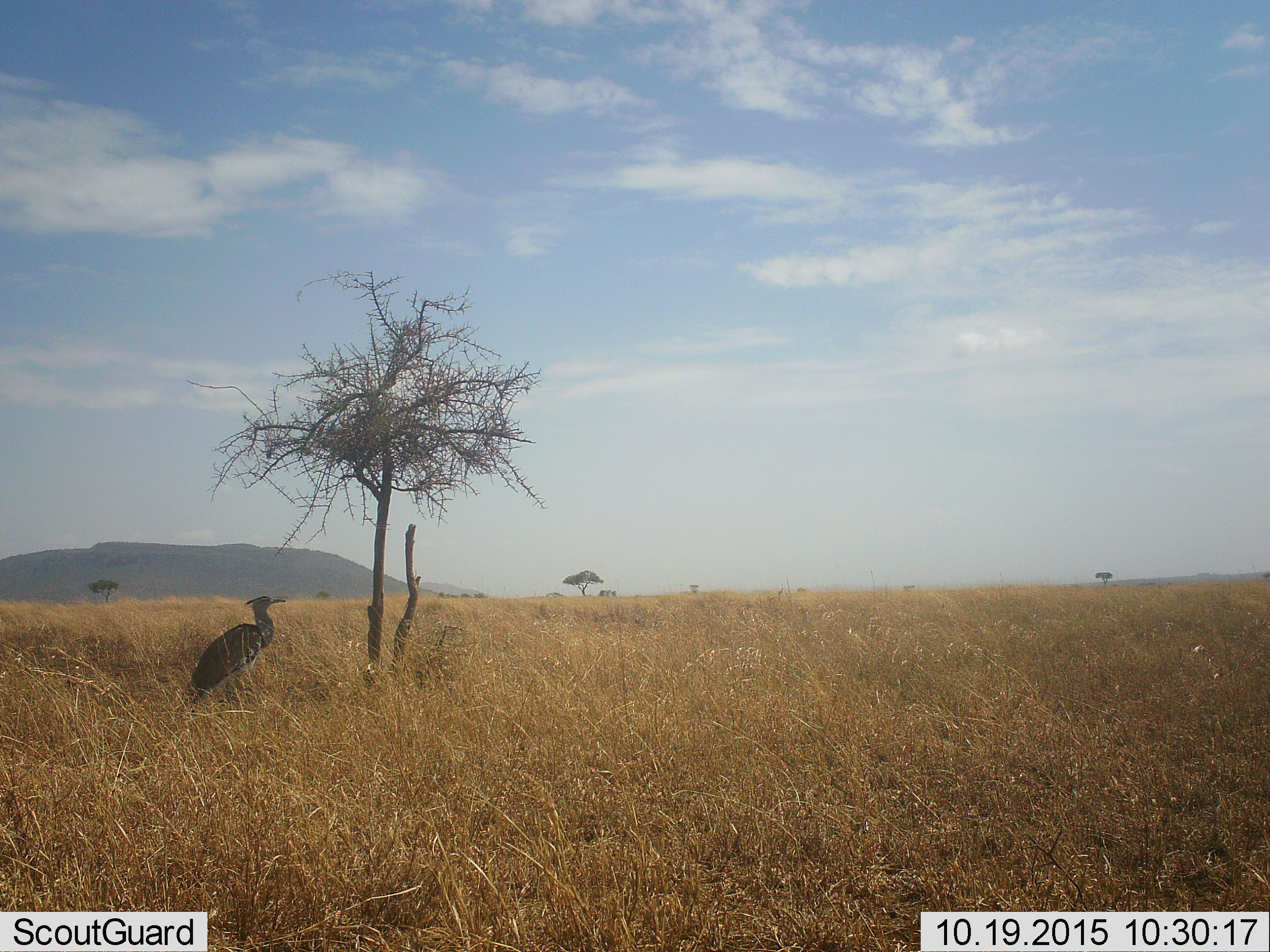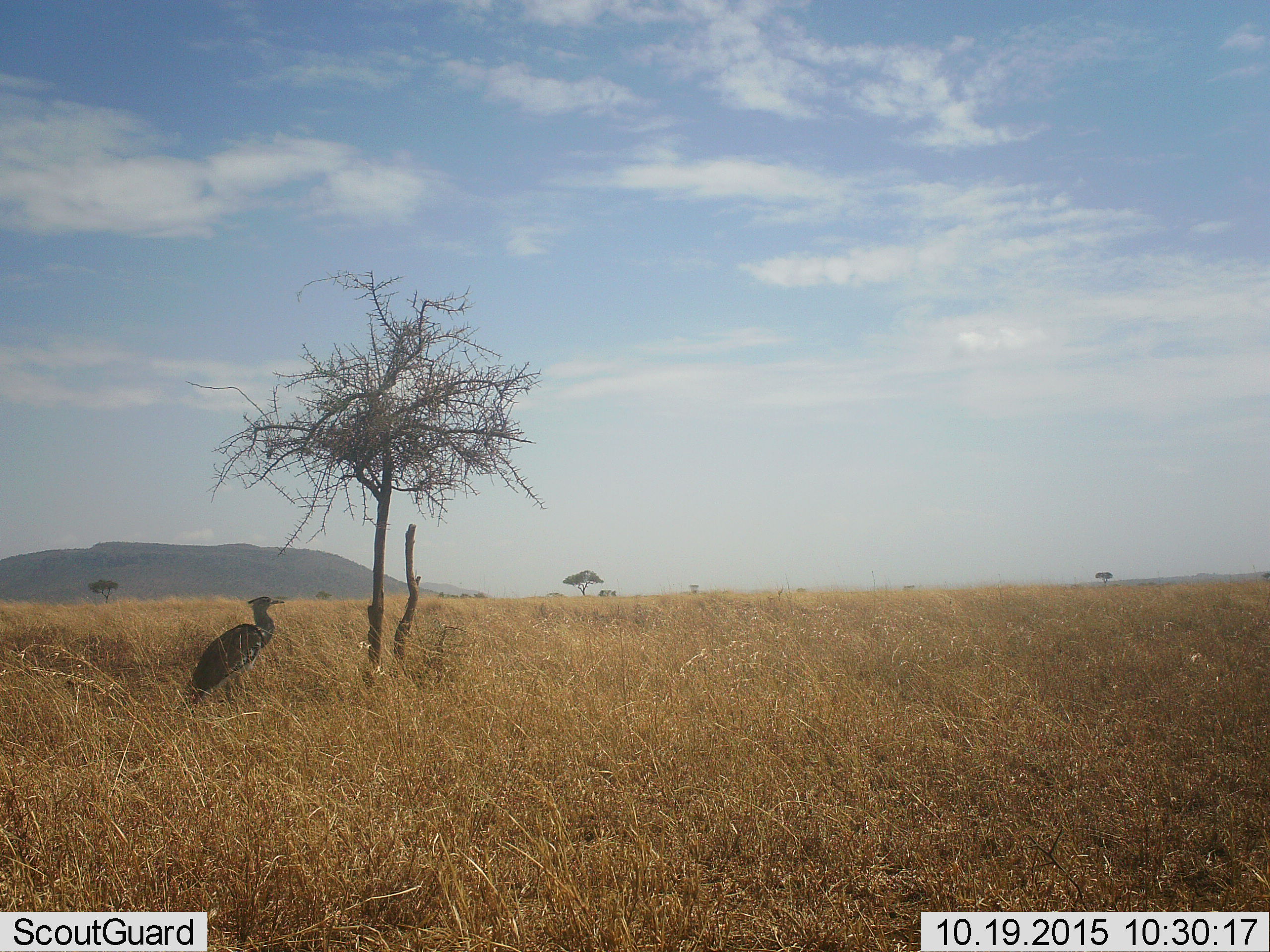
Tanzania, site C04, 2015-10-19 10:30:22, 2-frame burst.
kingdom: Animalia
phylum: Chordata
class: Aves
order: Otidiformes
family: Otididae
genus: Ardeotis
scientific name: Ardeotis kori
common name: kori bustard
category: koribustard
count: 1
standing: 100%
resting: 0%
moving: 0%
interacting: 0%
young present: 0%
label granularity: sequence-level